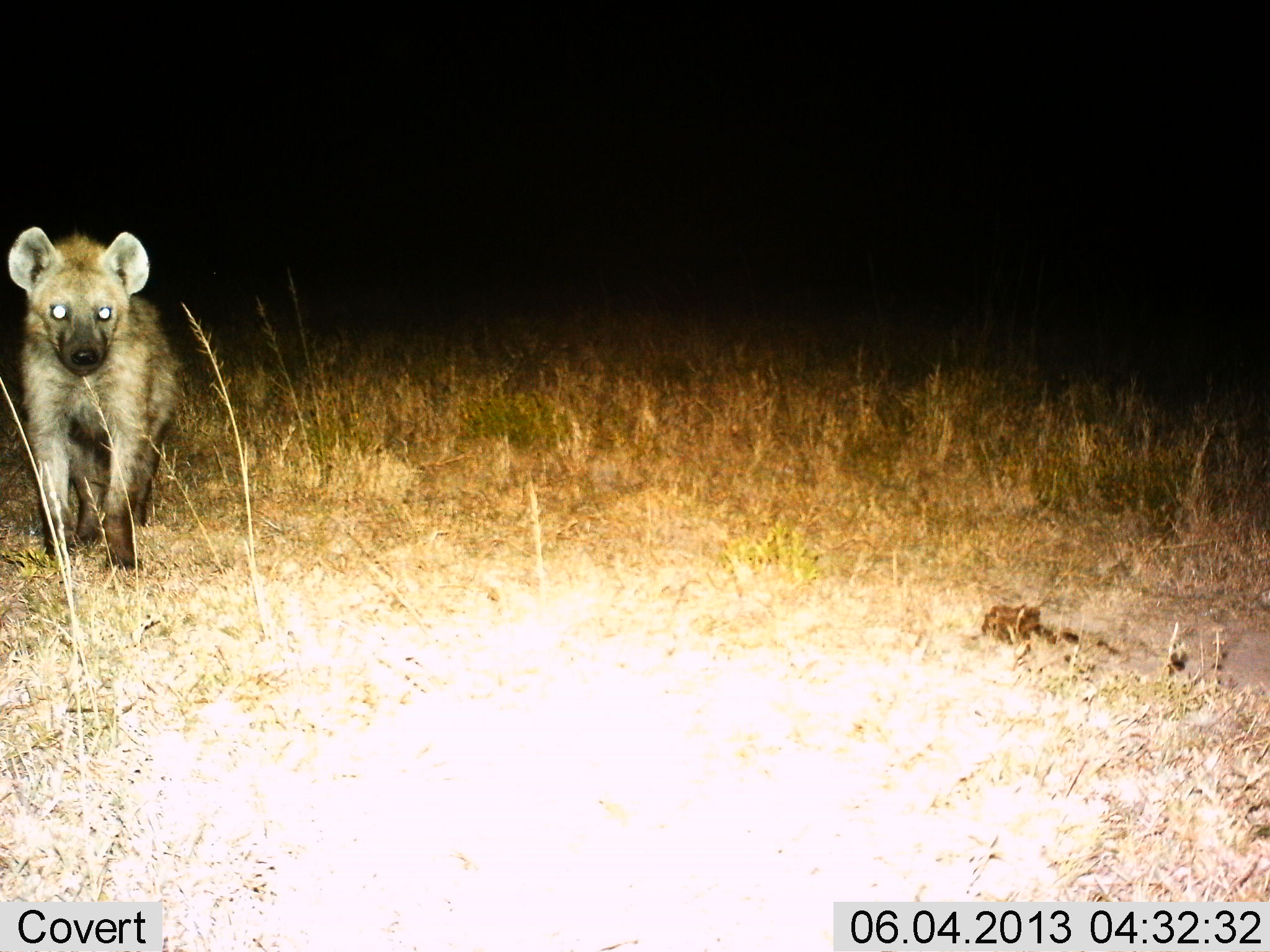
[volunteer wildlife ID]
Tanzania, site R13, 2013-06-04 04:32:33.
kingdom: Animalia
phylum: Chordata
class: Mammalia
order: Carnivora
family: Hyaenidae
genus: Crocuta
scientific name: Crocuta crocuta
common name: spotted hyena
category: hyenaspotted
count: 1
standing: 77%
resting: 0%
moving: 38%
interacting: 0%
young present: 0%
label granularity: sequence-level